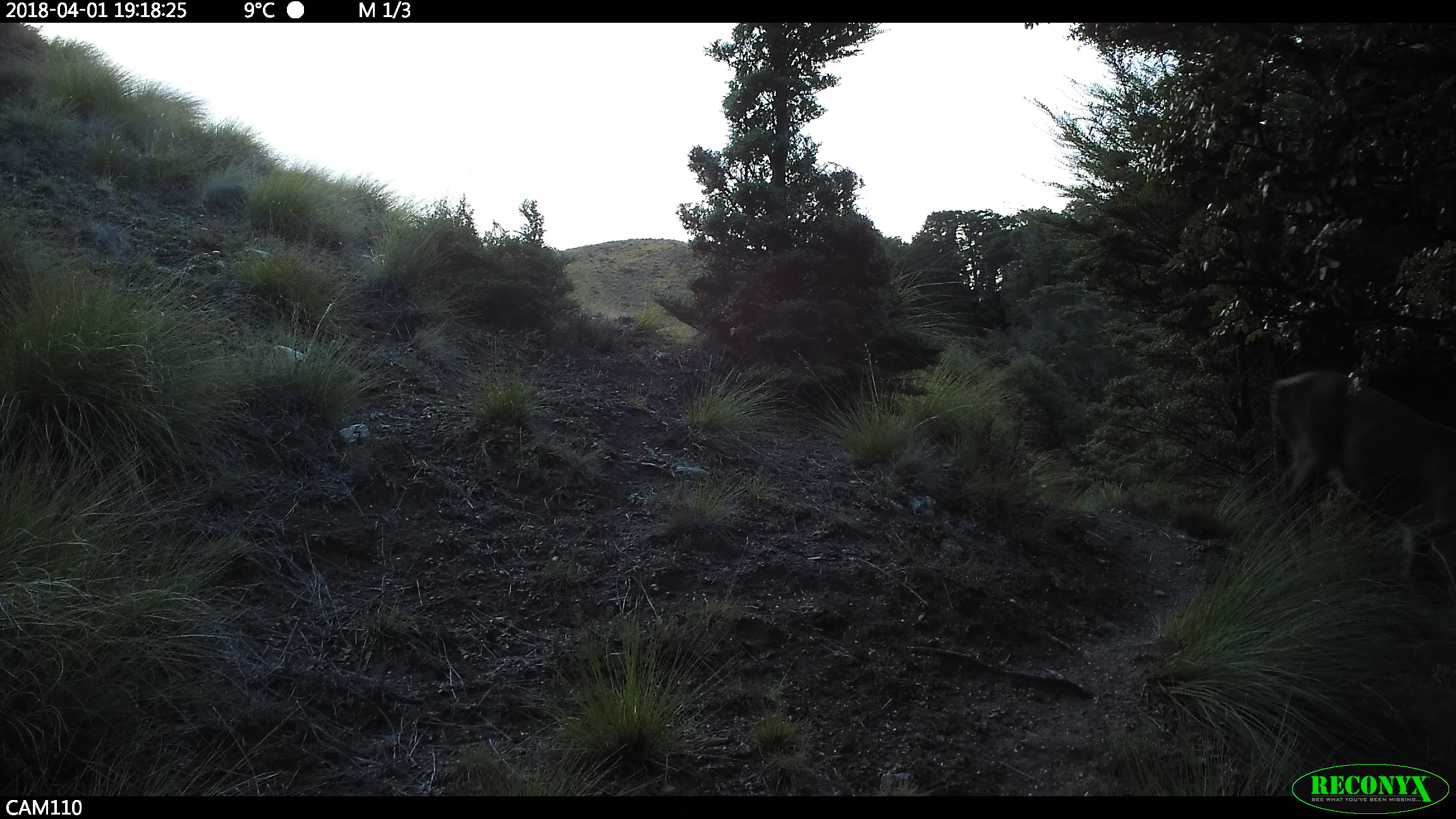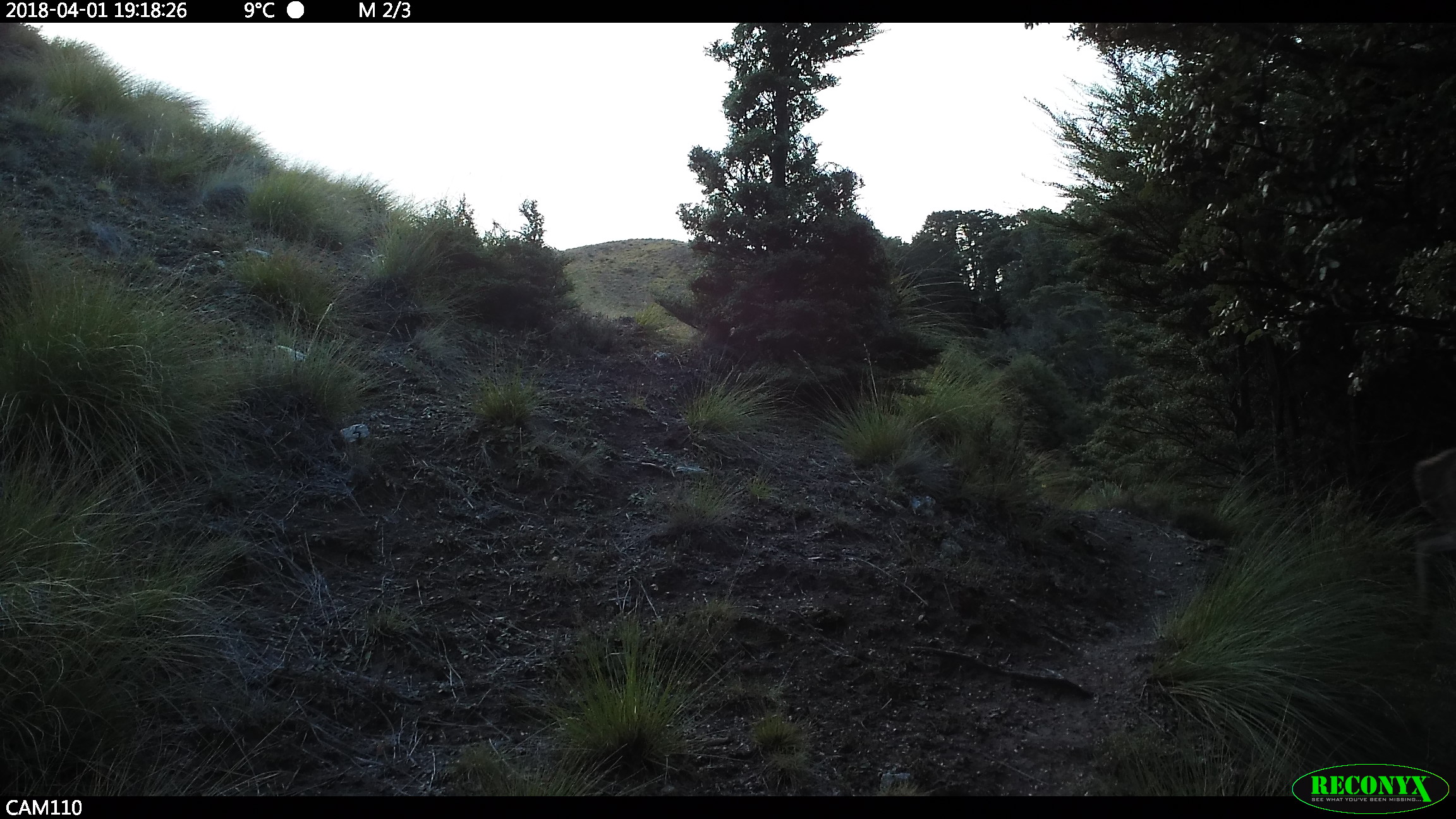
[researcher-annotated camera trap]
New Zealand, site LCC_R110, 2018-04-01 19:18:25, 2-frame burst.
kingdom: Animalia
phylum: Chordata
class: Mammalia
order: Artiodactyla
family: Cervidae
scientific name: Cervidae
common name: deer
Deer (Cervidae).